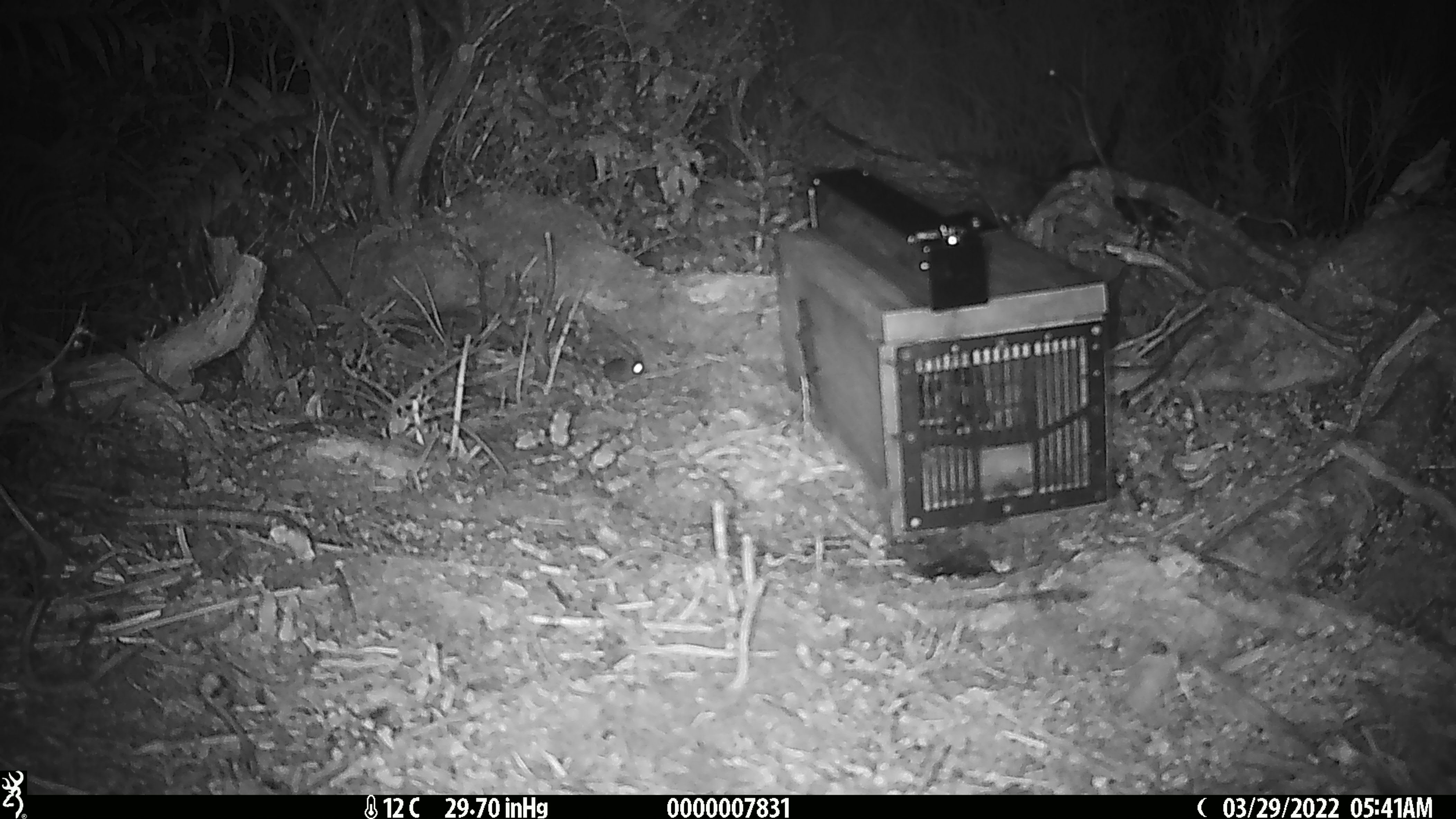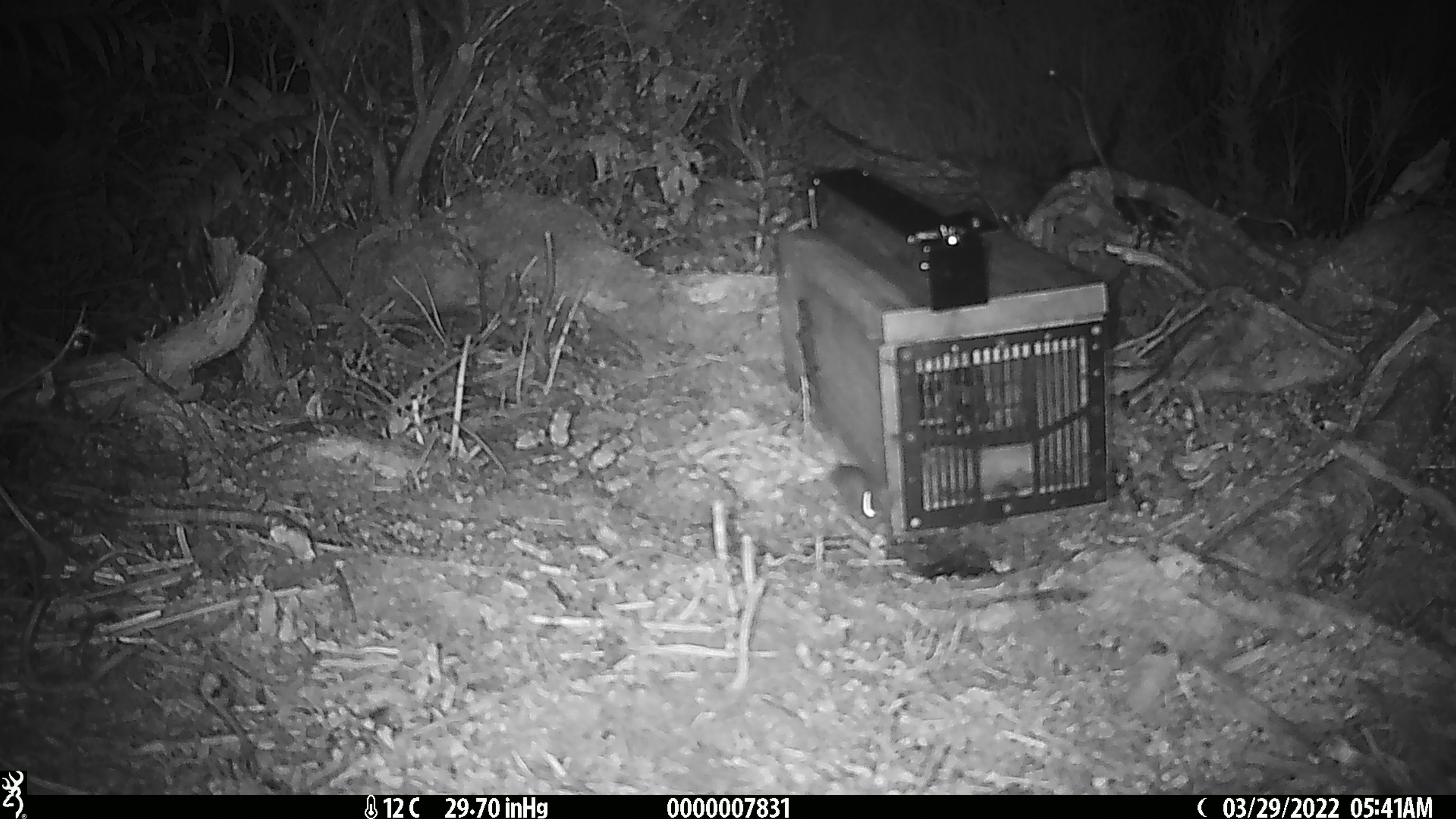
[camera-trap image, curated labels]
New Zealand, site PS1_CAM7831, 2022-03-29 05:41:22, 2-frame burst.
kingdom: Animalia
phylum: Chordata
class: Mammalia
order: Rodentia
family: Muridae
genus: Mus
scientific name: Mus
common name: mouse